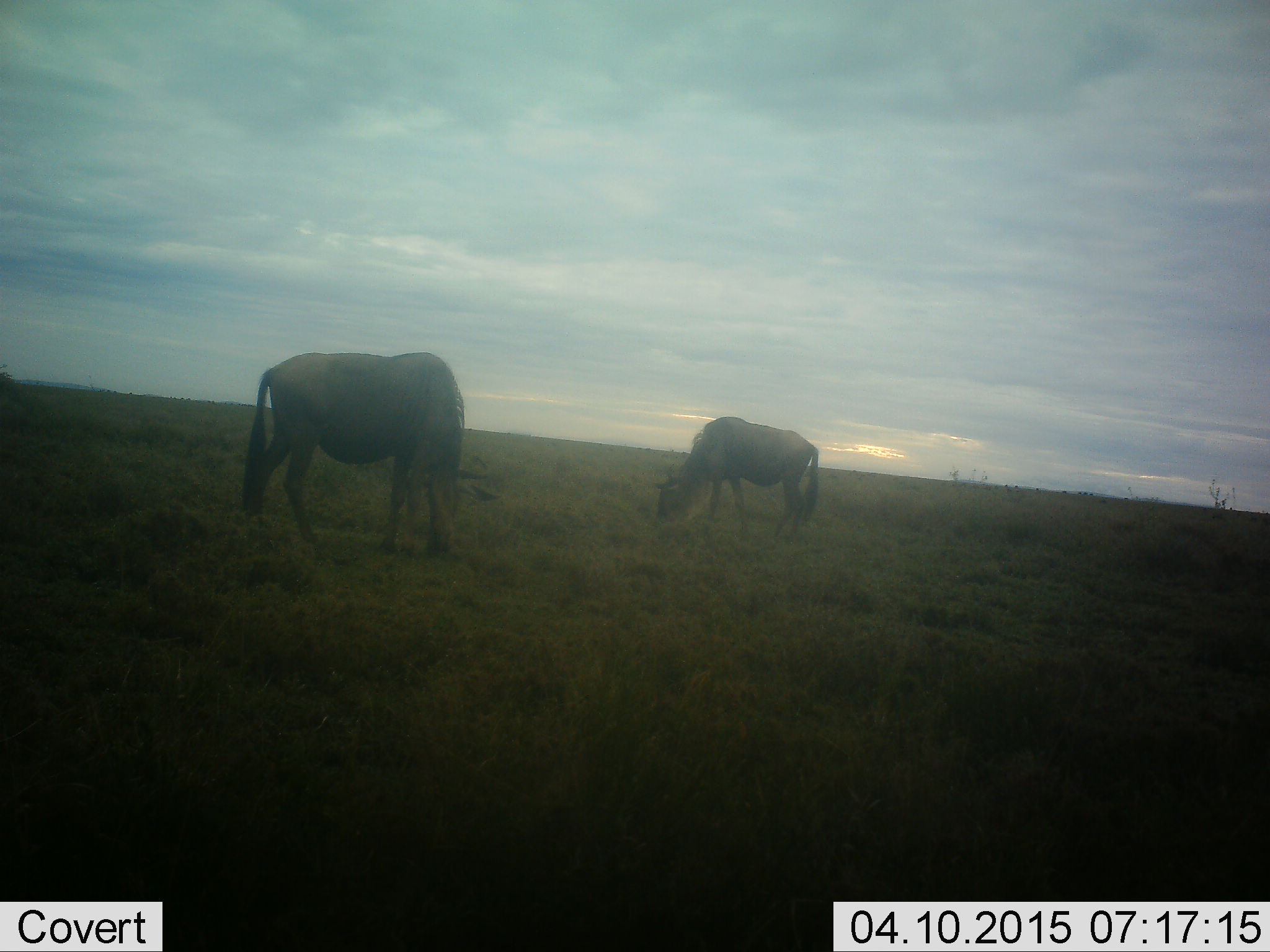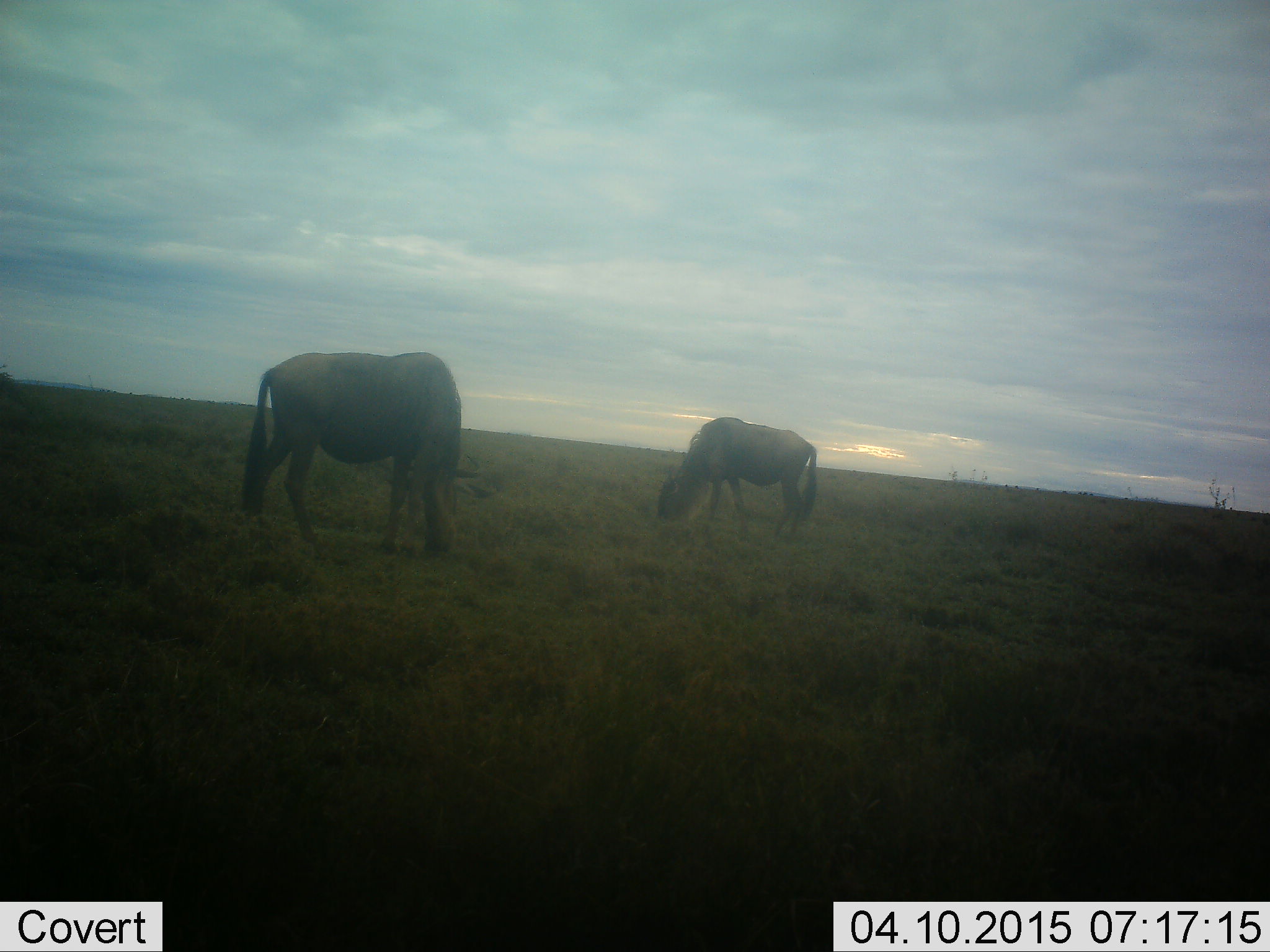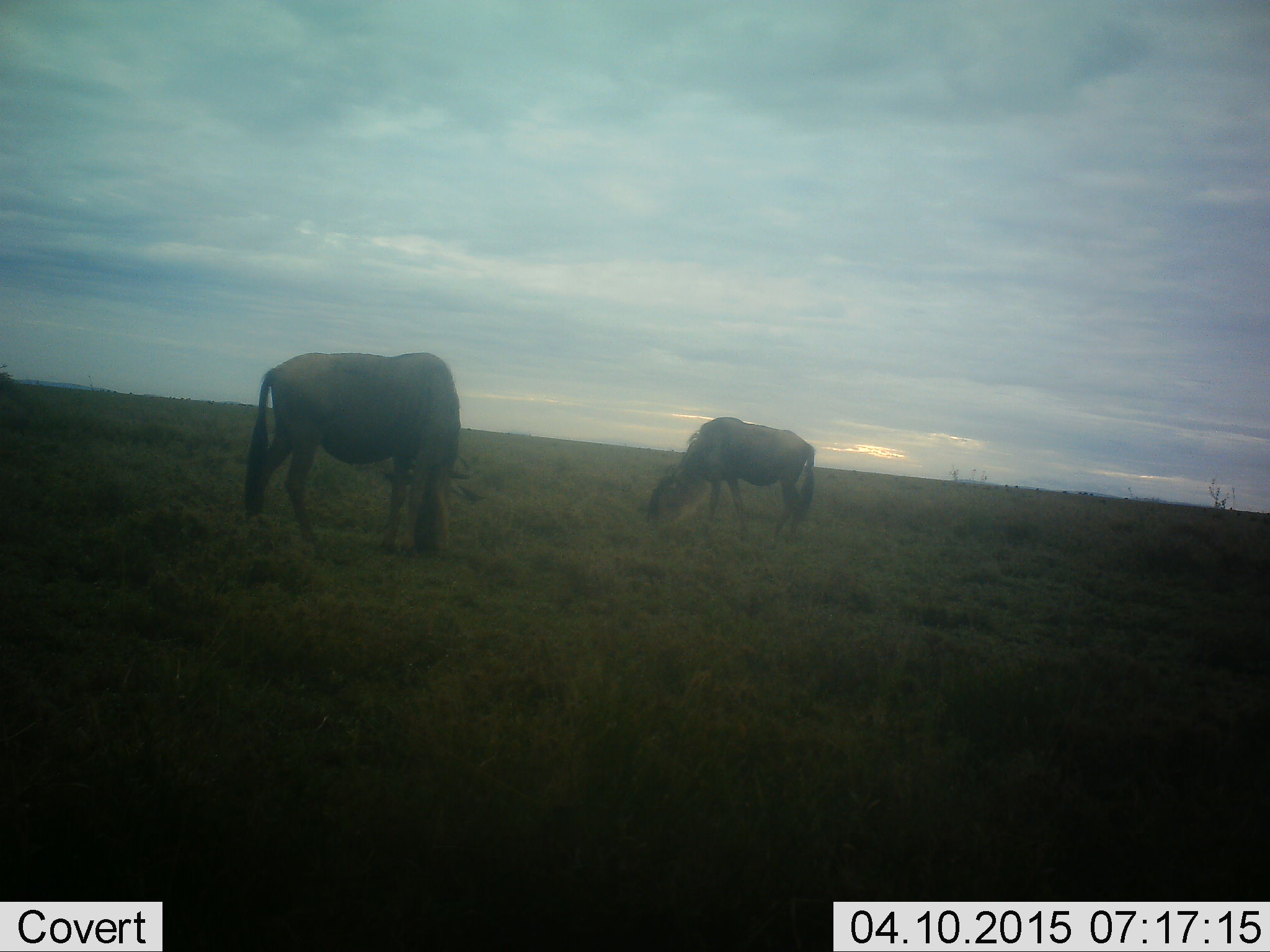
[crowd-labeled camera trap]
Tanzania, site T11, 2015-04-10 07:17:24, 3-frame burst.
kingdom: Animalia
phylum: Chordata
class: Mammalia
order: Artiodactyla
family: Bovidae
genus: Connochaetes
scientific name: Connochaetes taurinus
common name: blue wildebeest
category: wildebeest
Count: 2.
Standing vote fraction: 10%.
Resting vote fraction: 0%.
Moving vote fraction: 0%.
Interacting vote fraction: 0%.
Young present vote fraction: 0%.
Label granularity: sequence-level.